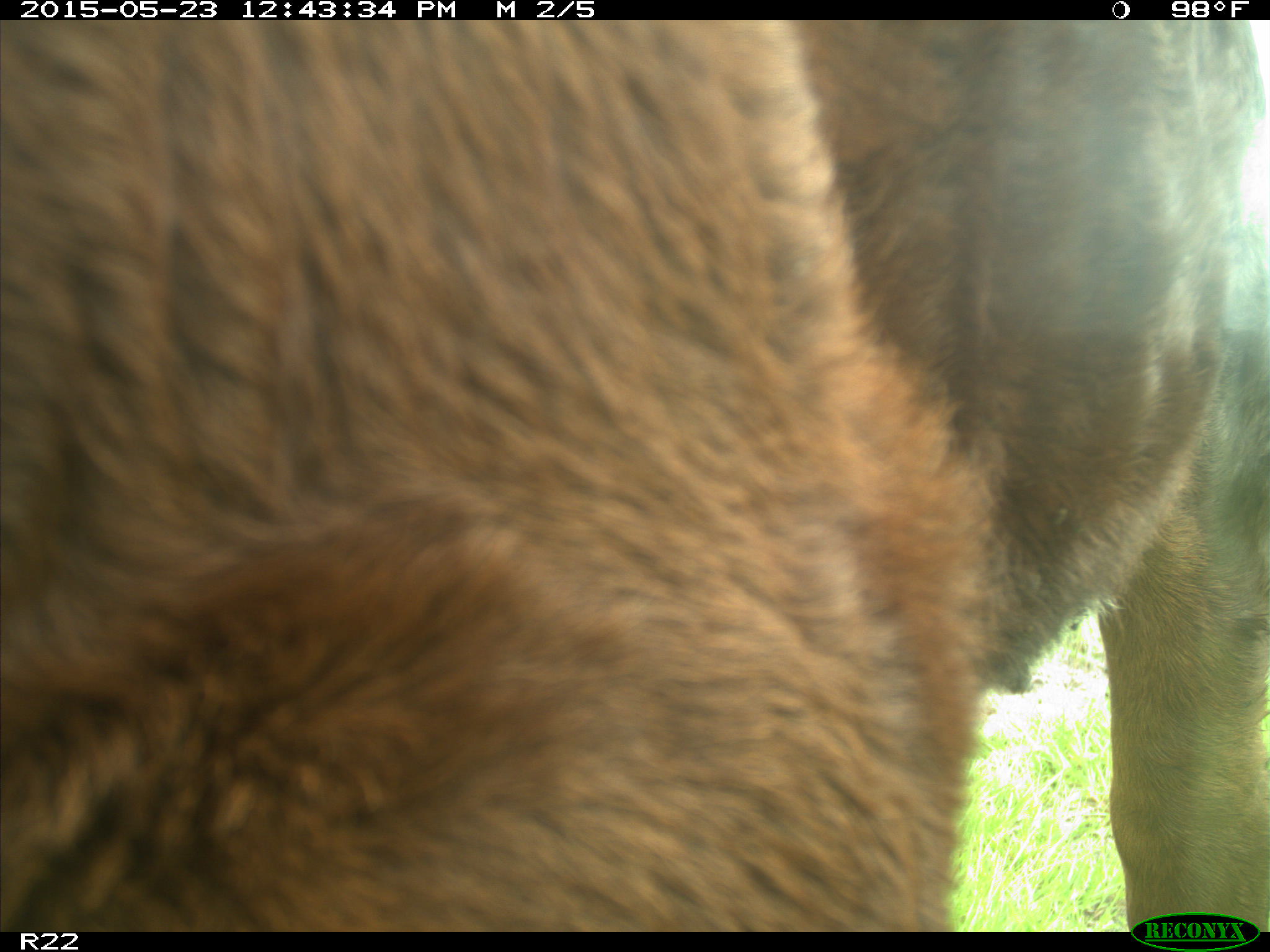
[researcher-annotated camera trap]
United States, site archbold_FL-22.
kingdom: Animalia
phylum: Chordata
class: Mammalia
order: Artiodactyla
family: Bovidae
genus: Bos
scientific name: Bos taurus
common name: domestic cow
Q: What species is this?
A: Bos taurus (domestic cow).